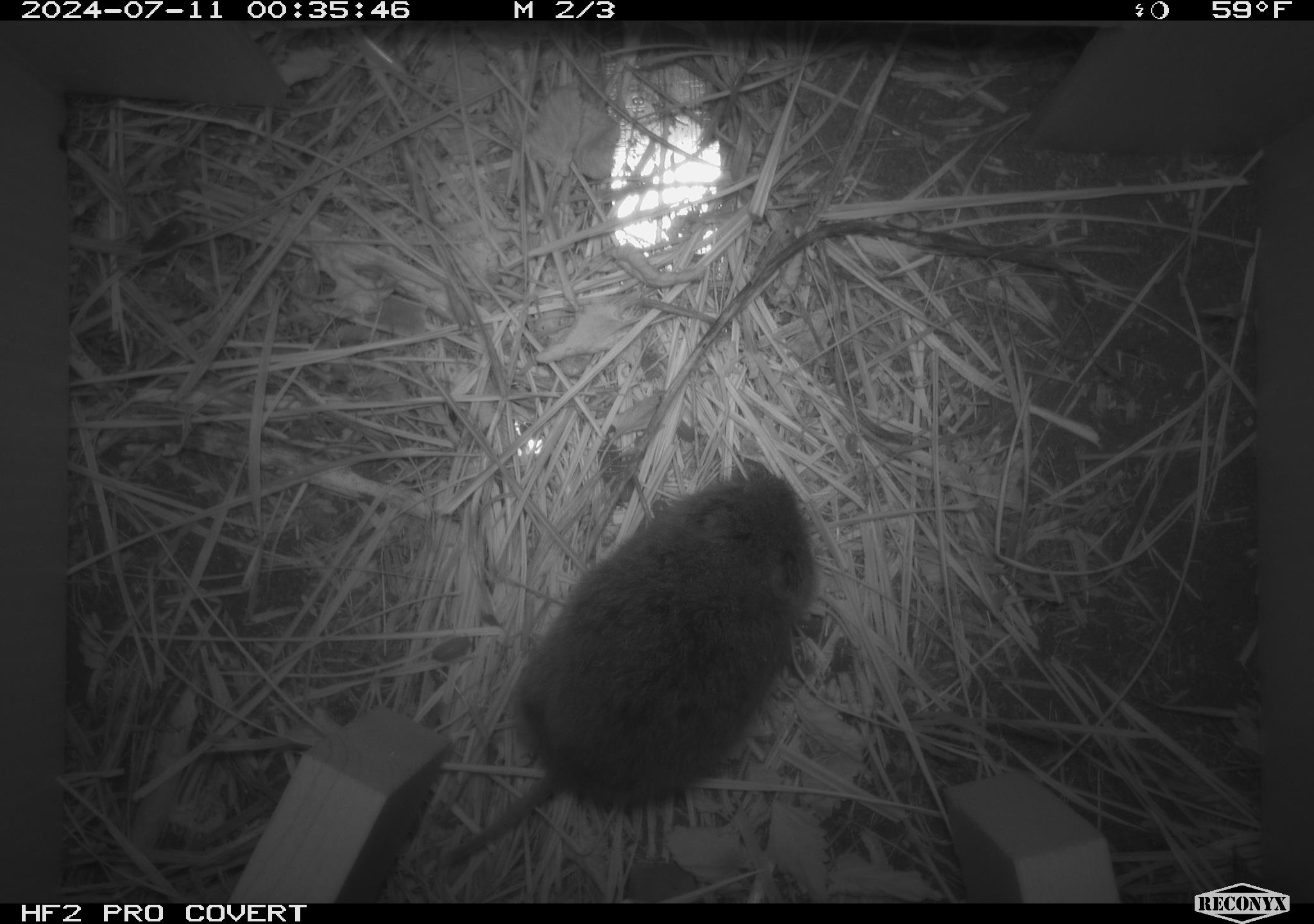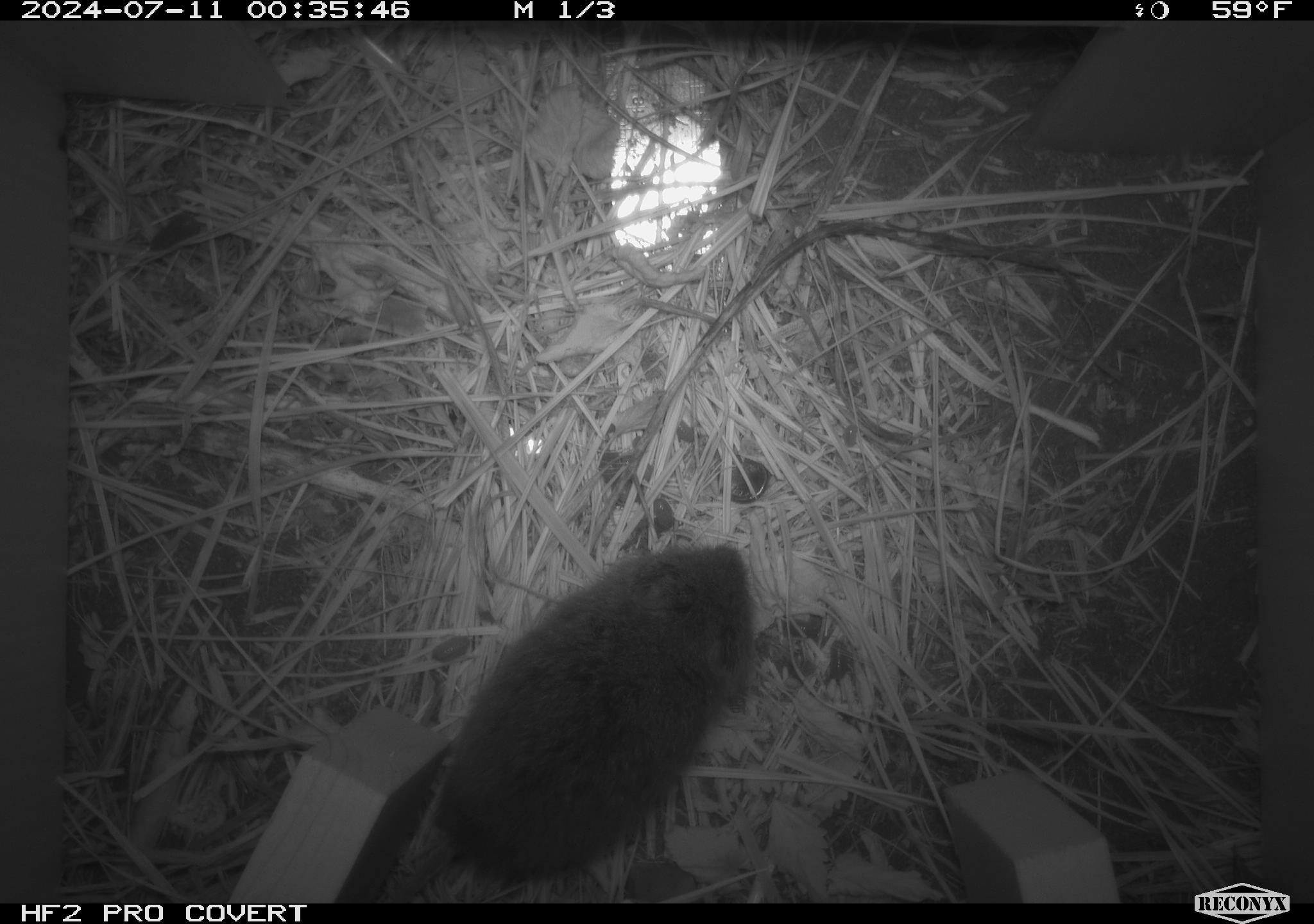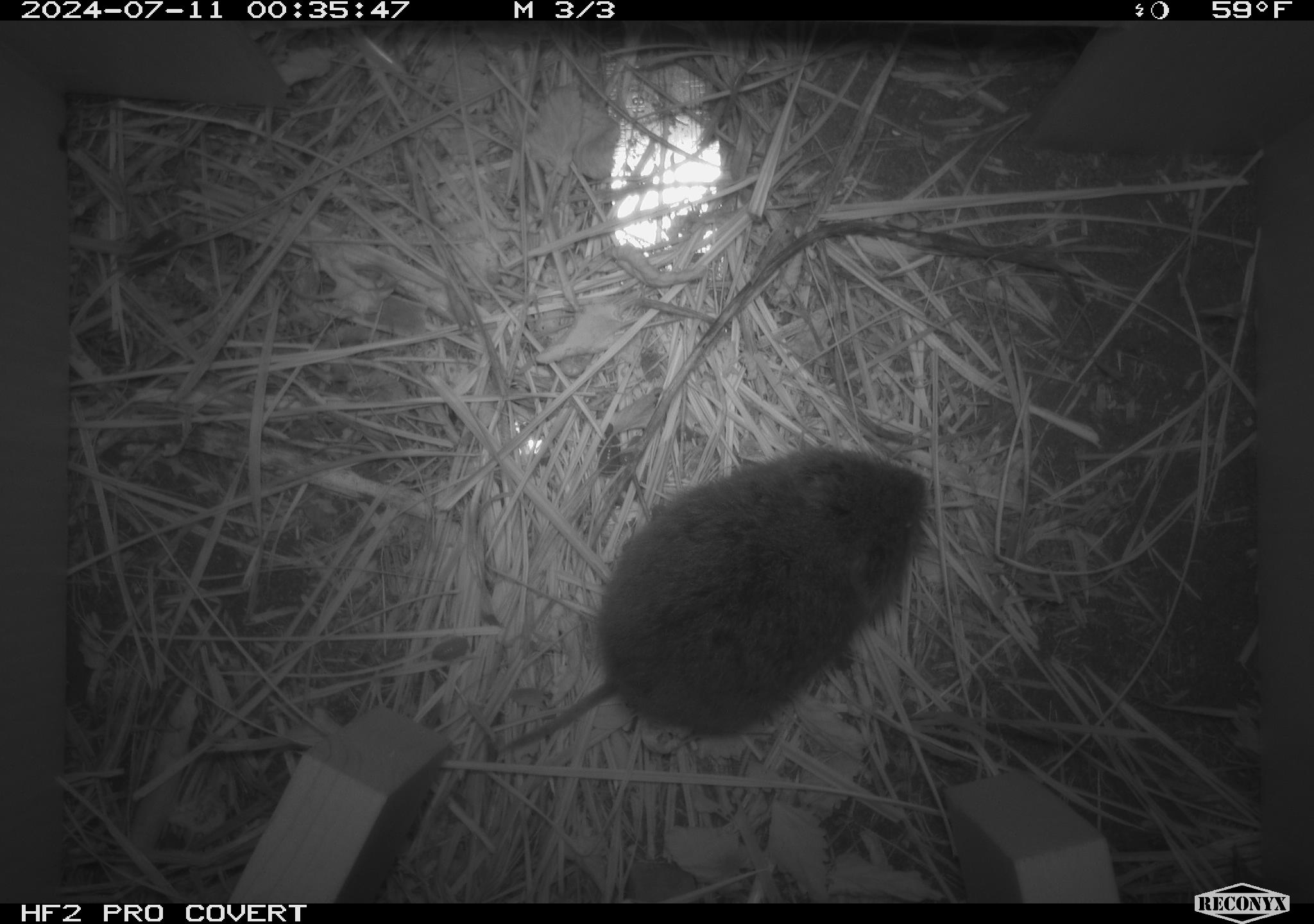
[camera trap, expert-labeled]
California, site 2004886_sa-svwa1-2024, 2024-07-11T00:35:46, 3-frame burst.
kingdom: Animalia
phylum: Chordata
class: Mammalia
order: Rodentia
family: Cricetidae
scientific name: Arvicolinae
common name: voles, lemmings, and muskrats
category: arvicolinae subfamily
Arvicolinae subfamily (voles, lemmings, and muskrats) (Arvicolinae).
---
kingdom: Animalia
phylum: Arthropoda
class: Insecta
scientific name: Insecta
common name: insect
Insect (Insecta).